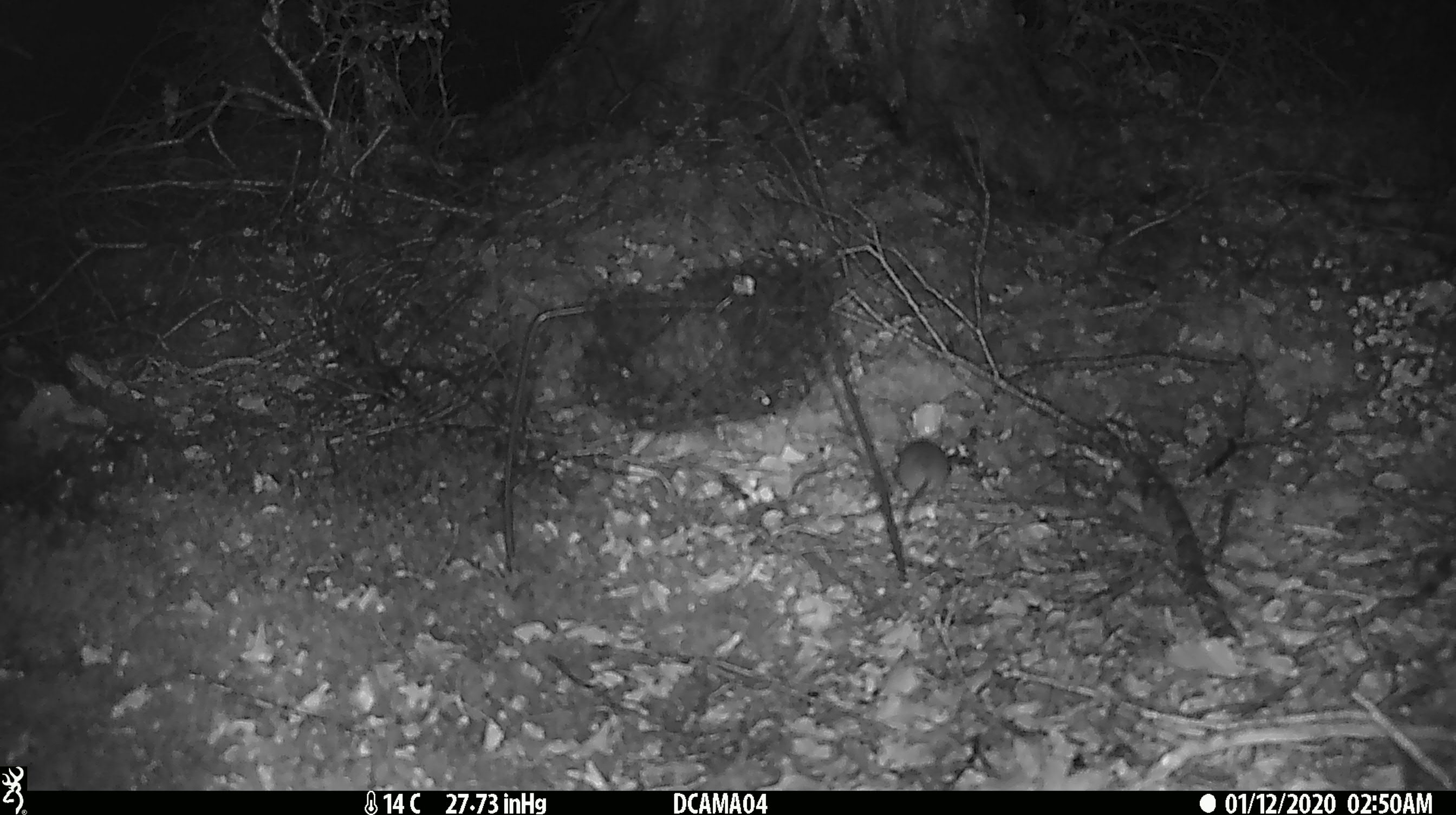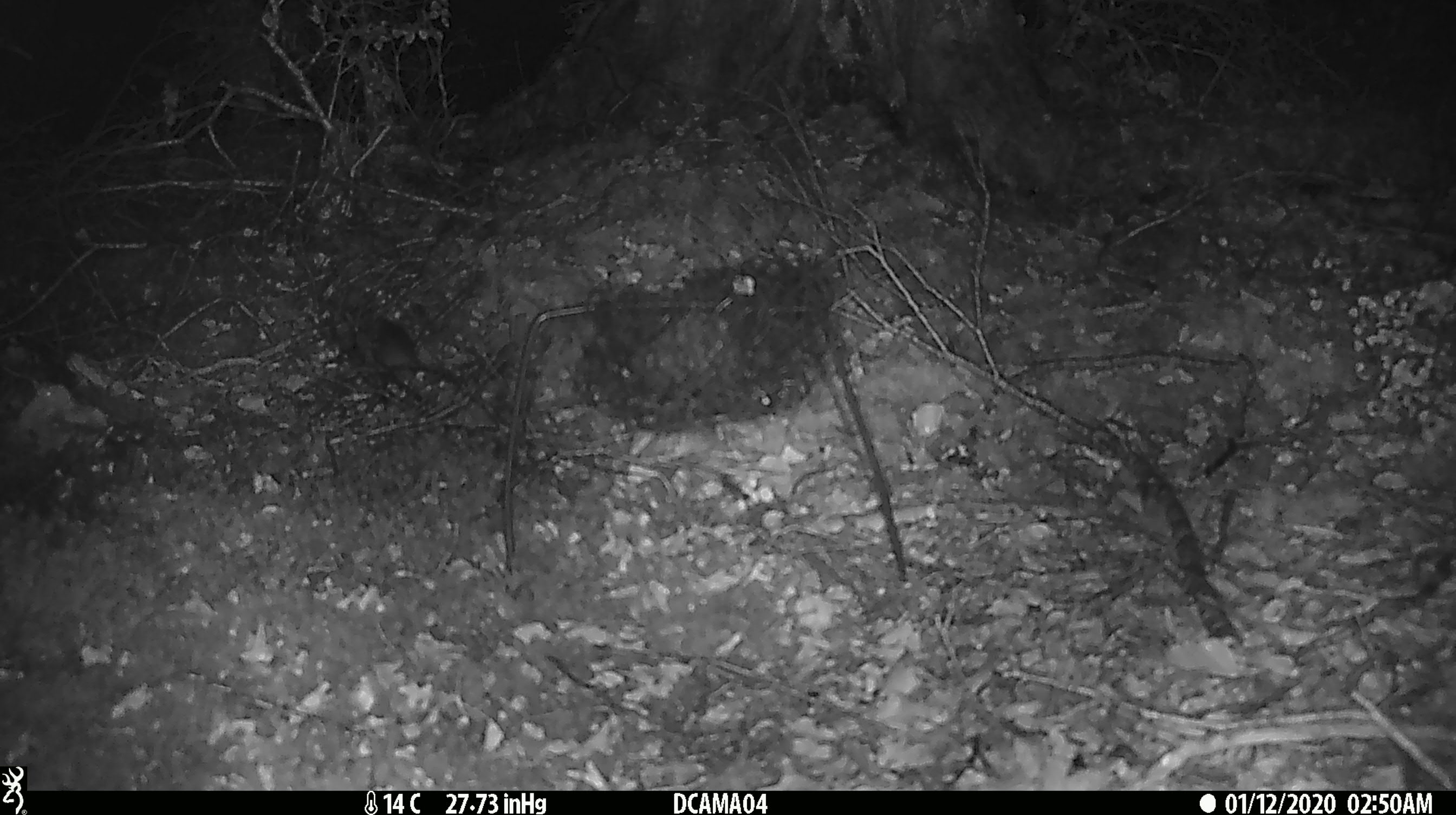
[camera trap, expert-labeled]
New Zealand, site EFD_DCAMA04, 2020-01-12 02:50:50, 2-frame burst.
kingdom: Animalia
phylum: Chordata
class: Mammalia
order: Rodentia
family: Muridae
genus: Mus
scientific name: Mus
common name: mouse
Mouse (Mus).